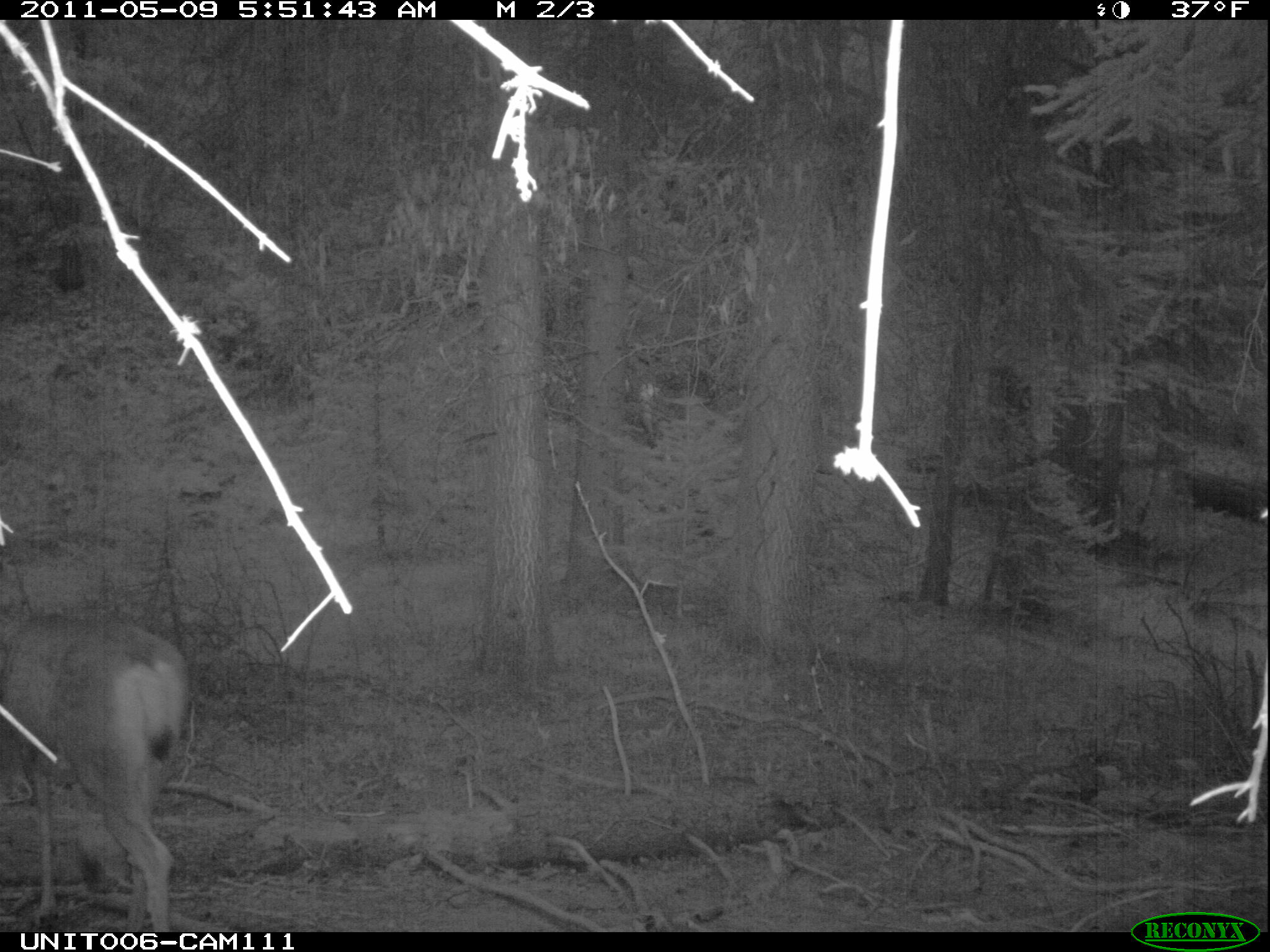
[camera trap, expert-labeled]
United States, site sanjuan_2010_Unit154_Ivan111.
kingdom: Animalia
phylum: Chordata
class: Mammalia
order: Artiodactyla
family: Cervidae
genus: Odocoileus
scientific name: Odocoileus hemionus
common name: mule deer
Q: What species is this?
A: Odocoileus hemionus (mule deer).